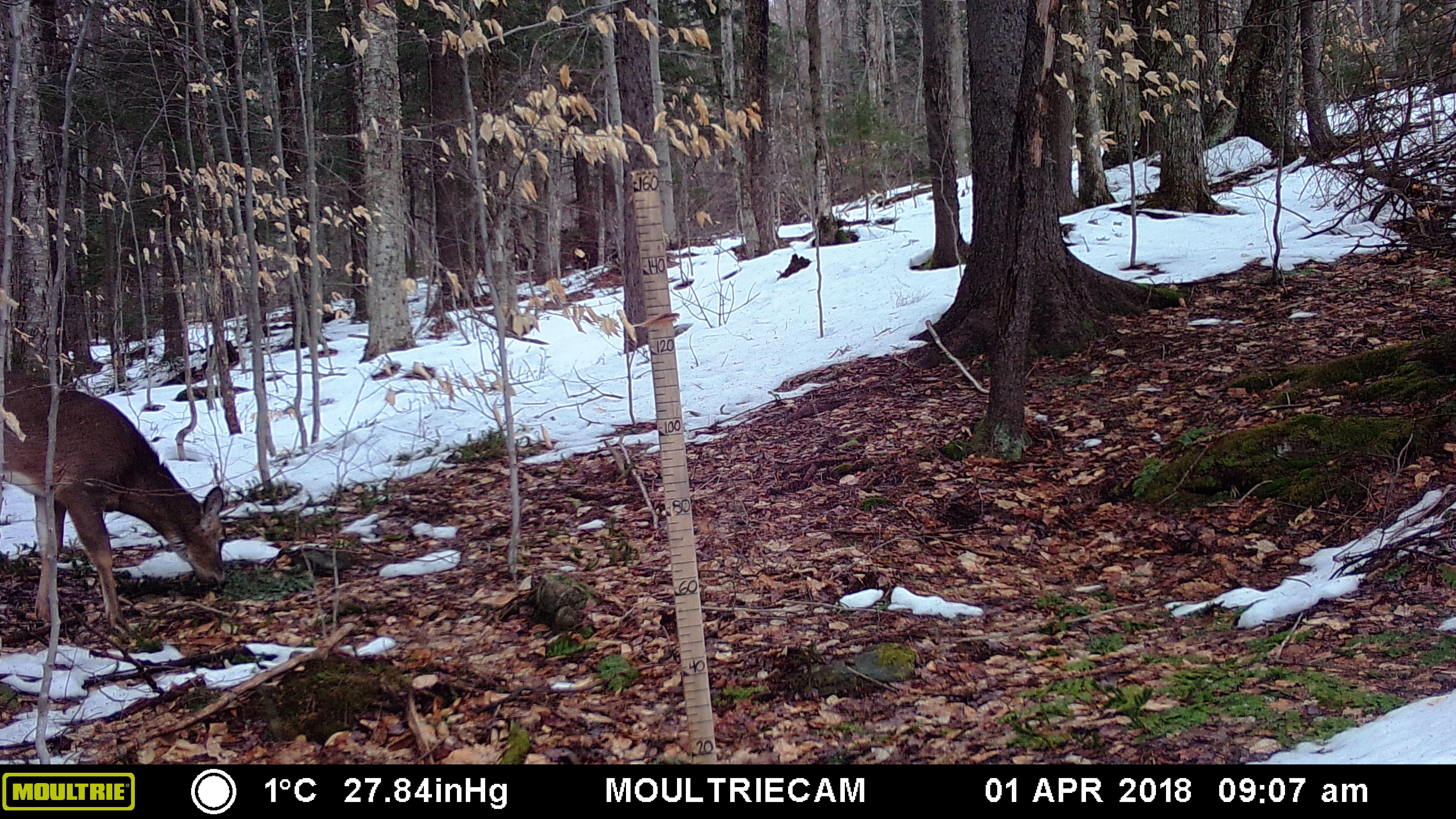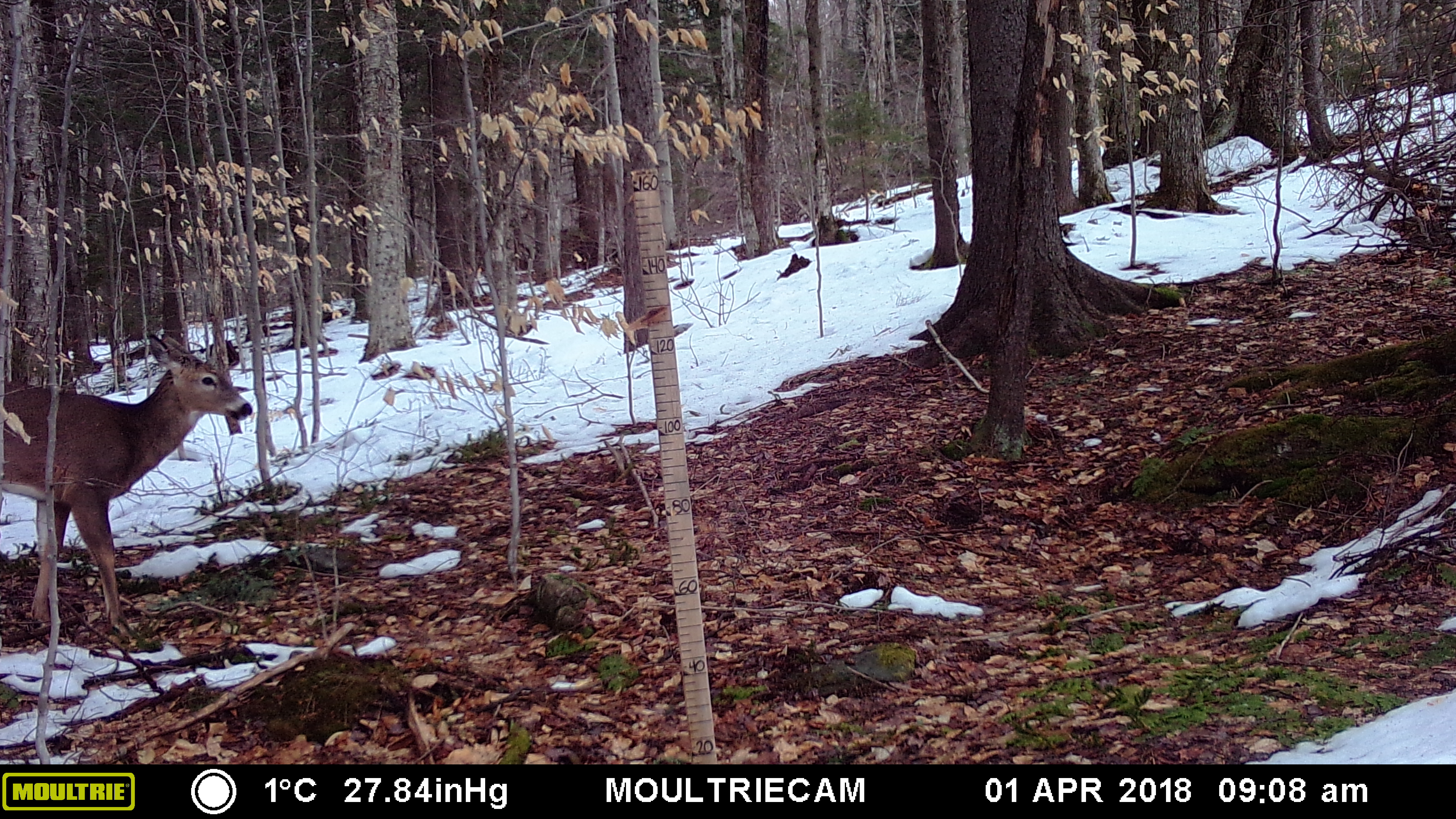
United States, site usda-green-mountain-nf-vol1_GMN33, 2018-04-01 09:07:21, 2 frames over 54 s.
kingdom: Animalia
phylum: Chordata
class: Mammalia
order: Artiodactyla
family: Cervidae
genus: Odocoileus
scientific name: Odocoileus virginianus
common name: white-tailed deer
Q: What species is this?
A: White-tailed deer (Odocoileus virginianus).